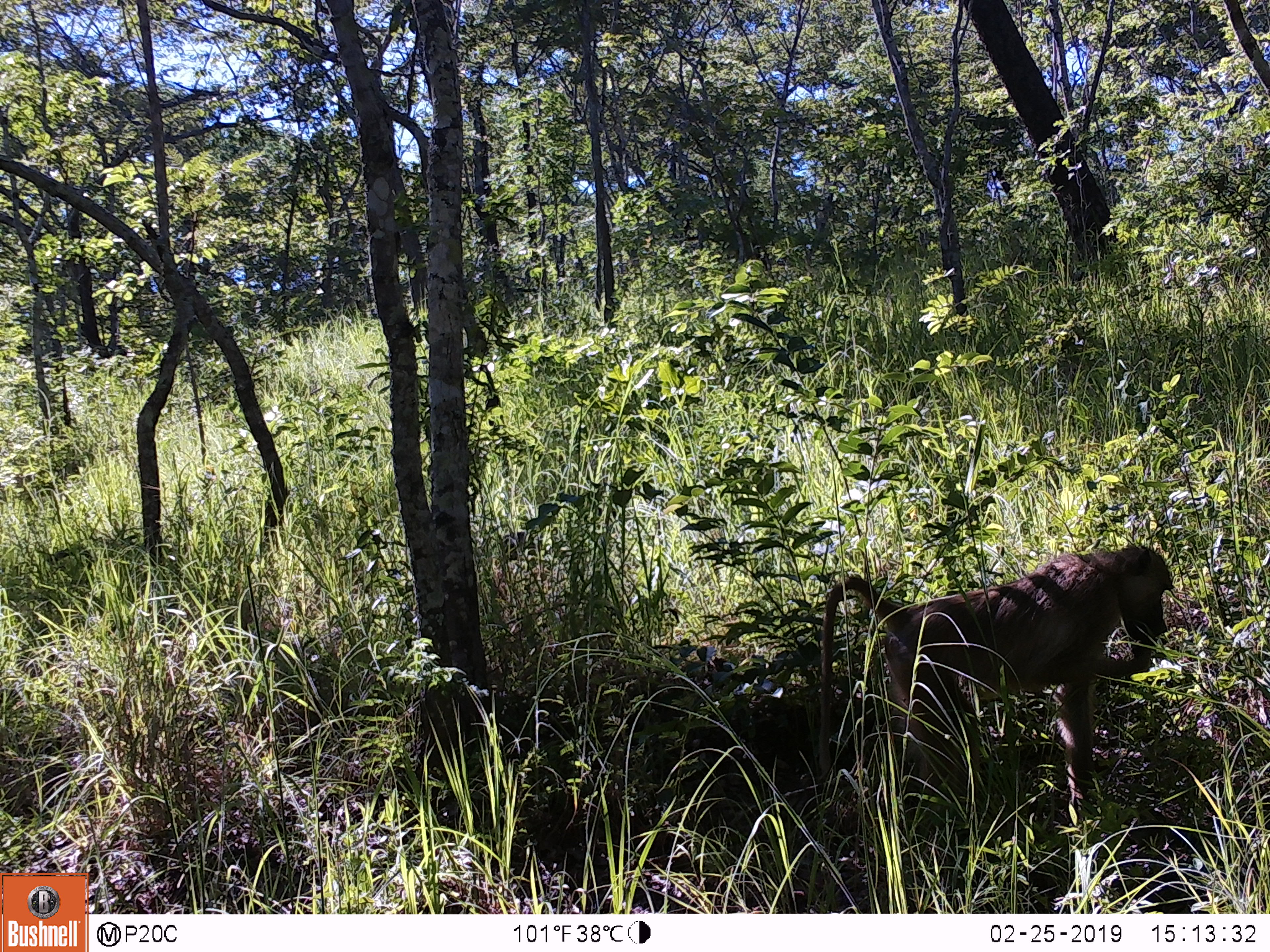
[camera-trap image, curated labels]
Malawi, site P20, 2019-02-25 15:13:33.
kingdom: Animalia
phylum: Chordata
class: Mammalia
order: Primates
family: Cercopithecidae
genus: Papio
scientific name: Papio cynocephalus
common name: yellow baboon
Yellow baboon (Papio cynocephalus), count 1.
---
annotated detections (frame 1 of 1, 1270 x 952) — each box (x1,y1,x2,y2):
yellow baboon: (811,533,1184,849)